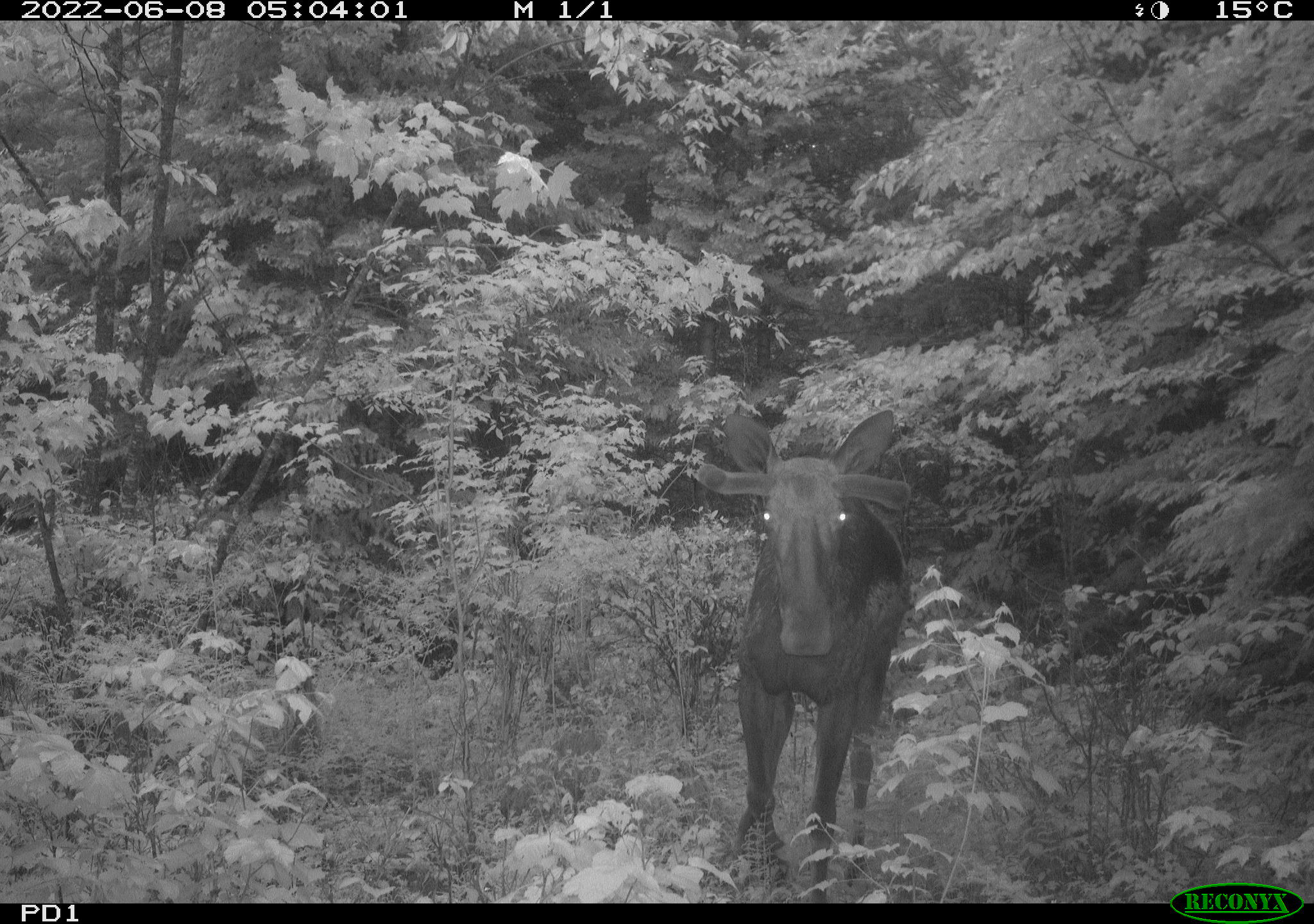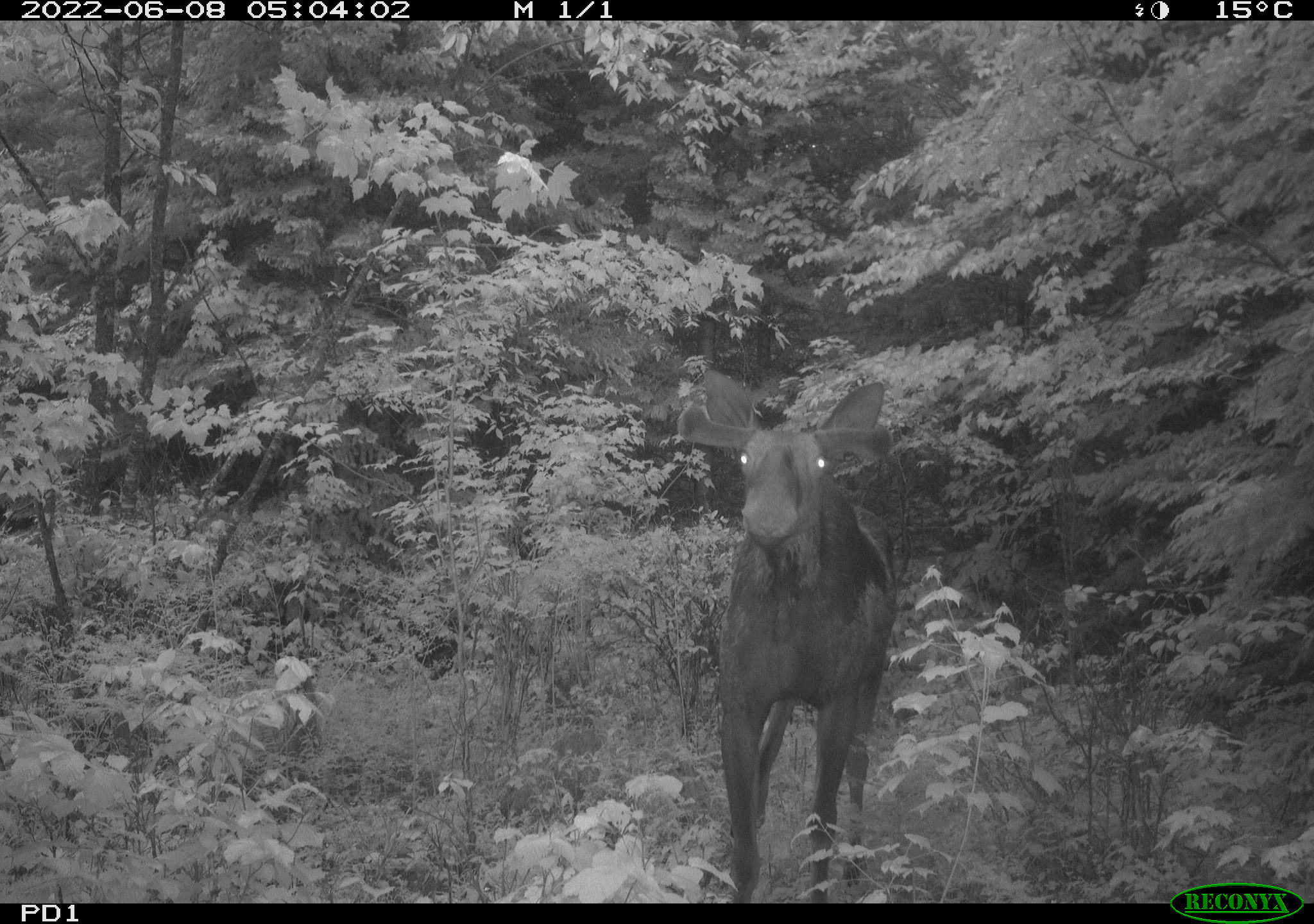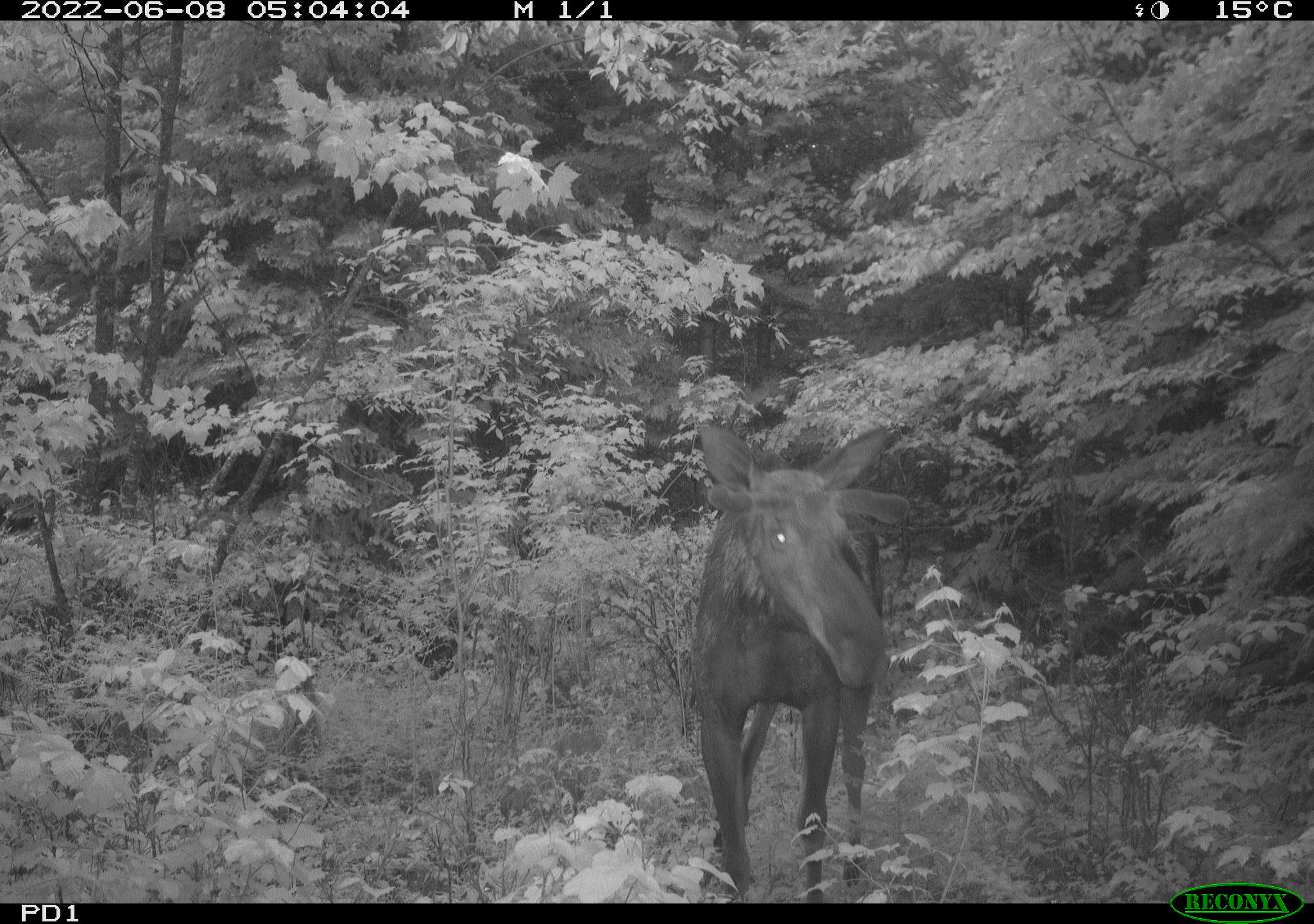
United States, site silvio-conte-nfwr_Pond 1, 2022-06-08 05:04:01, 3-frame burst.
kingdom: Animalia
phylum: Chordata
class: Mammalia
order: Artiodactyla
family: Cervidae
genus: Alces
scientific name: Alces alces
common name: moose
Moose (Alces alces).